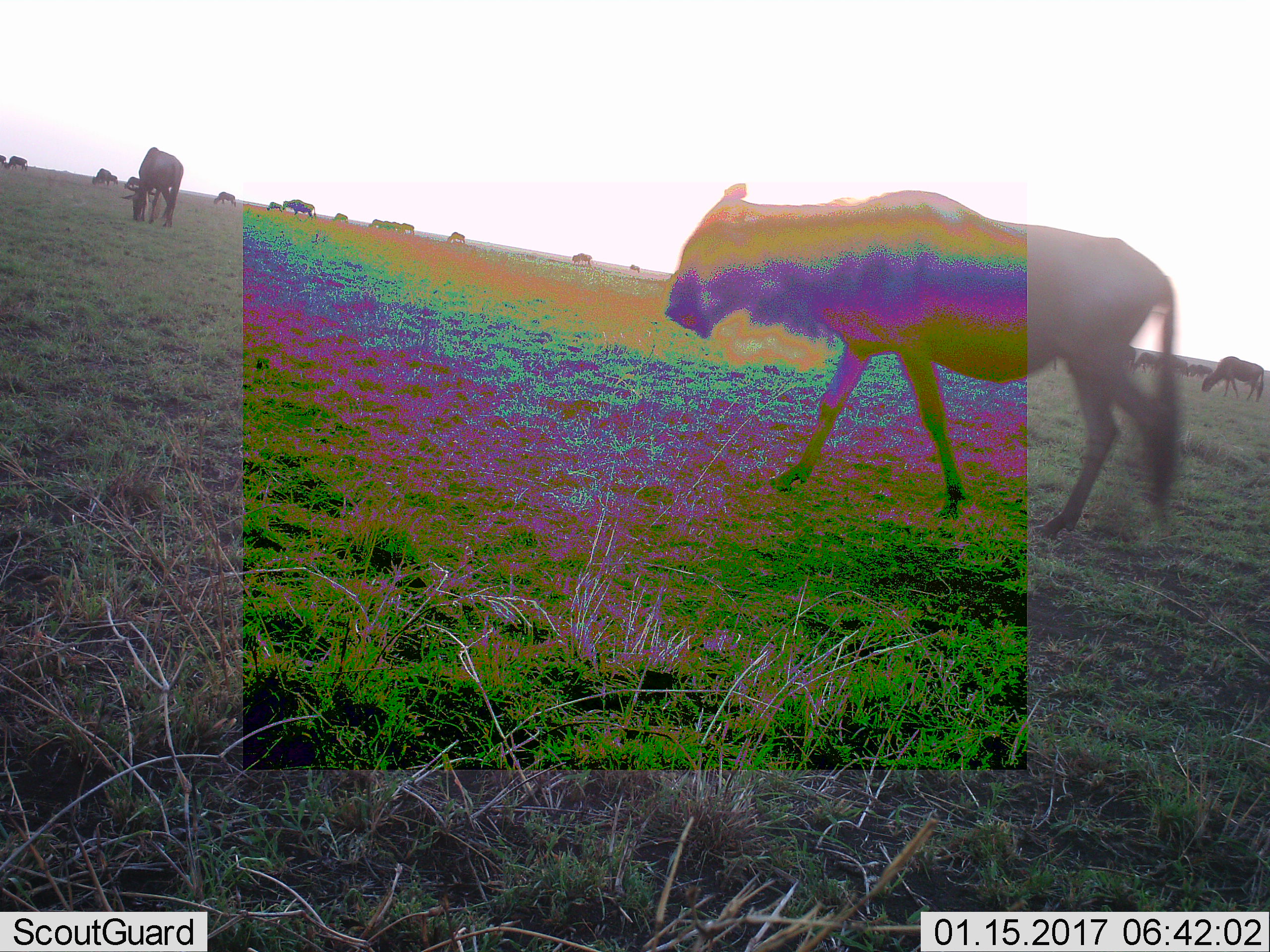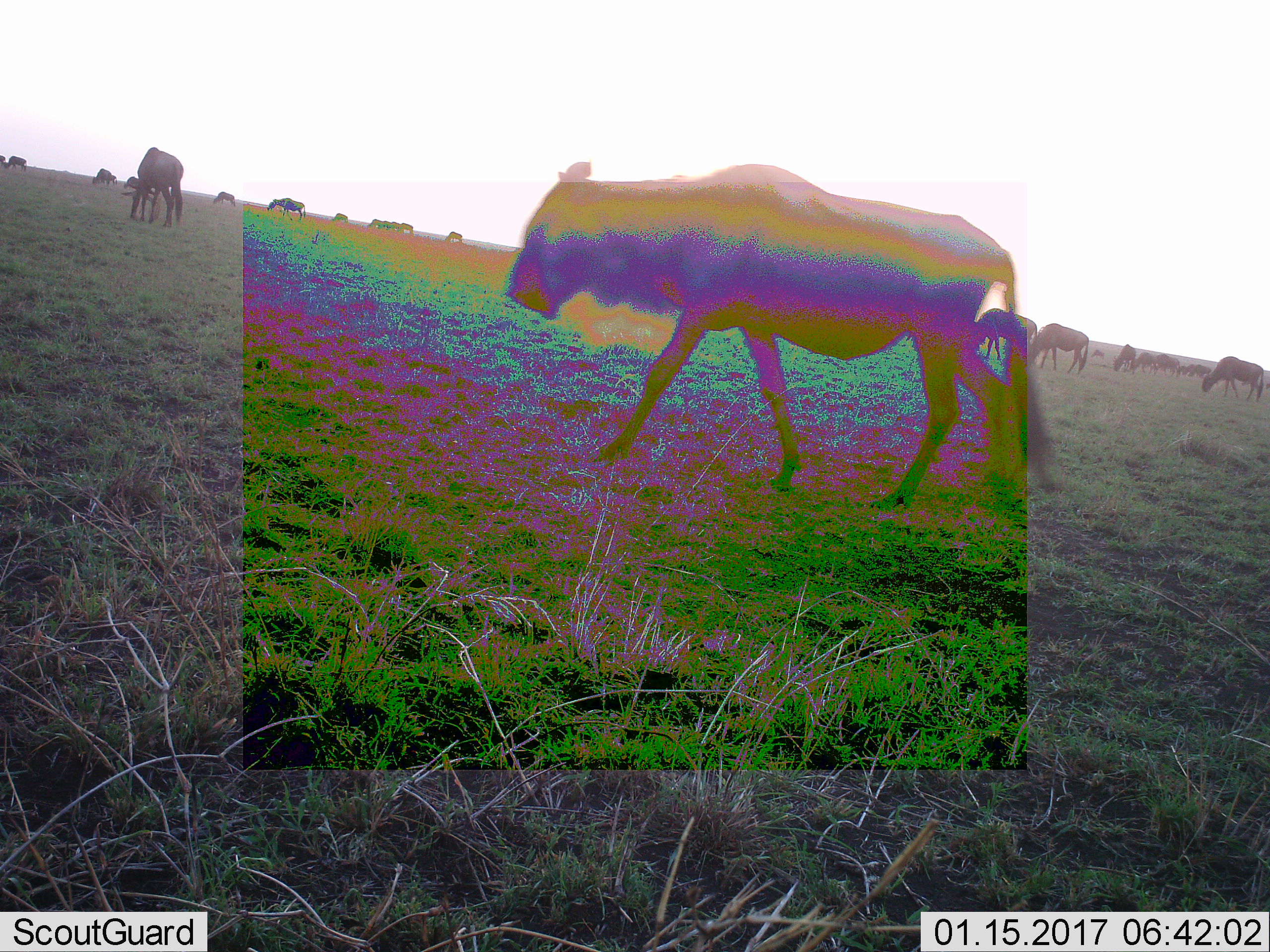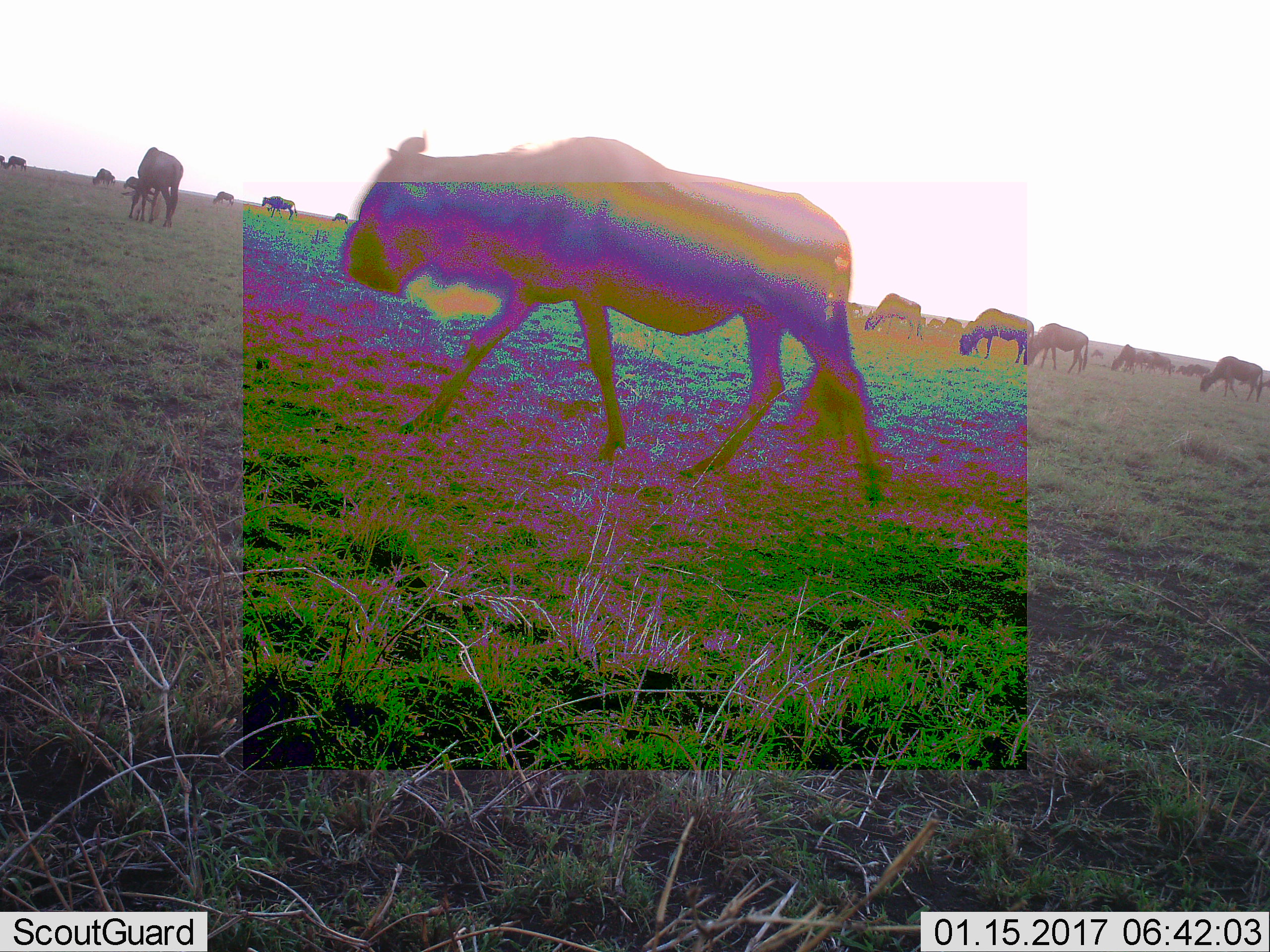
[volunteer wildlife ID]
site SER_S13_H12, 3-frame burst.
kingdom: Animalia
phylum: Chordata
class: Mammalia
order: Artiodactyla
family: Bovidae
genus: Connochaetes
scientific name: Connochaetes taurinus taurinus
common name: blue wildebeest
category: wildebeestblue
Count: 11-50.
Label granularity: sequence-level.